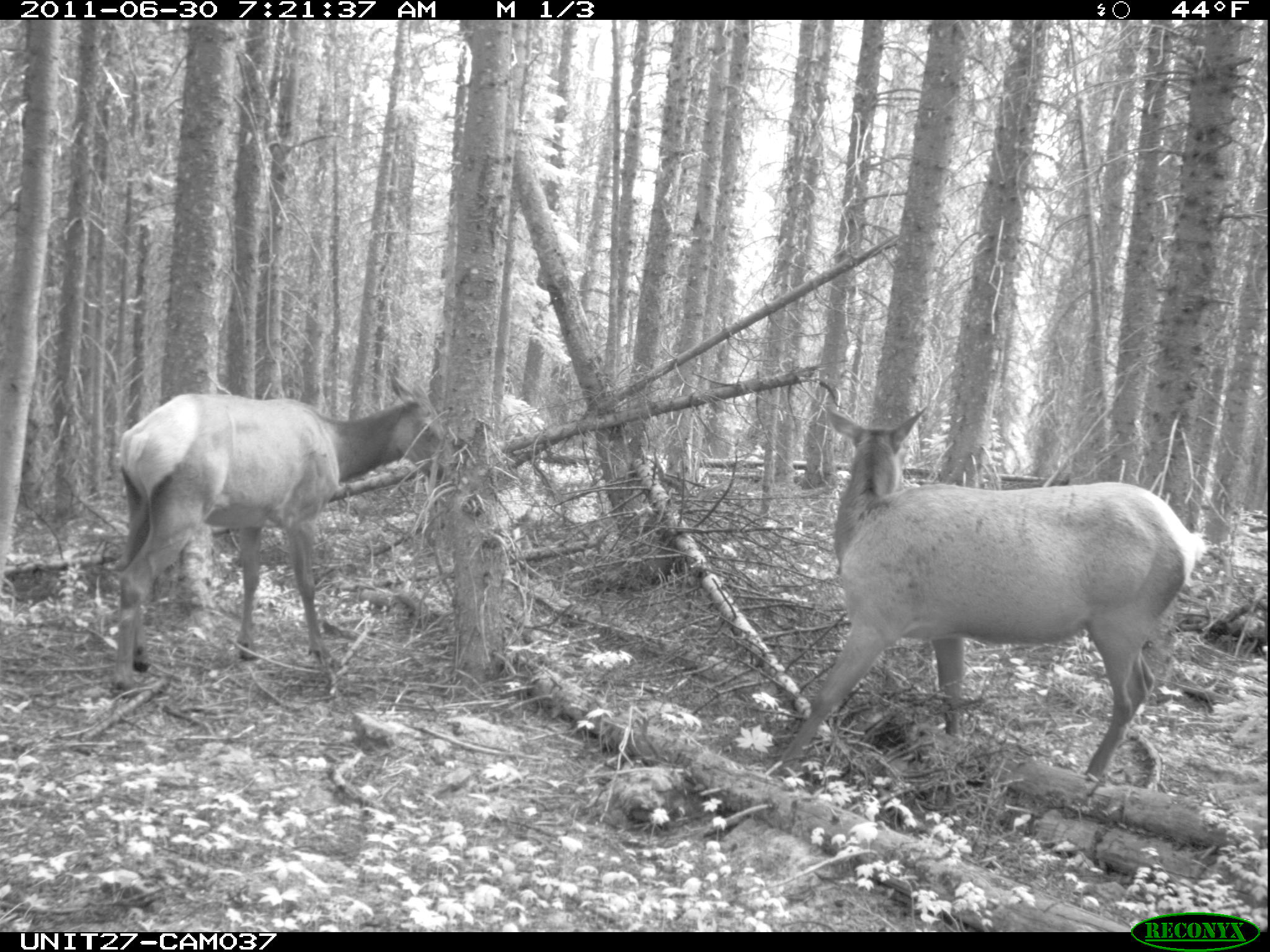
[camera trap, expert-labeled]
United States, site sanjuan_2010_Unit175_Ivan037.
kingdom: Animalia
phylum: Chordata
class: Mammalia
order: Artiodactyla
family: Cervidae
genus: Cervus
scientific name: Cervus elaphus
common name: red deer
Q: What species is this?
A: Cervus elaphus (red deer).